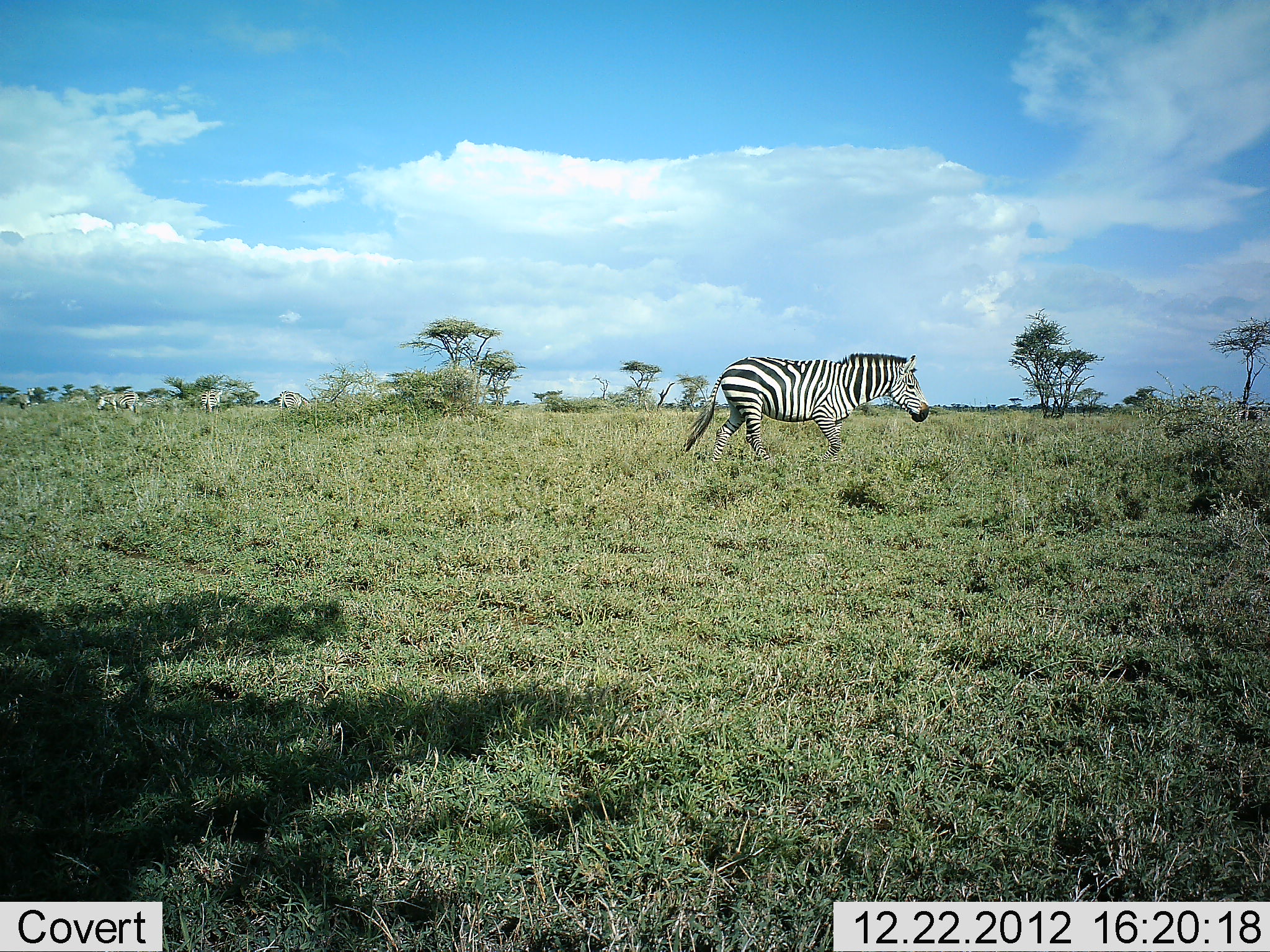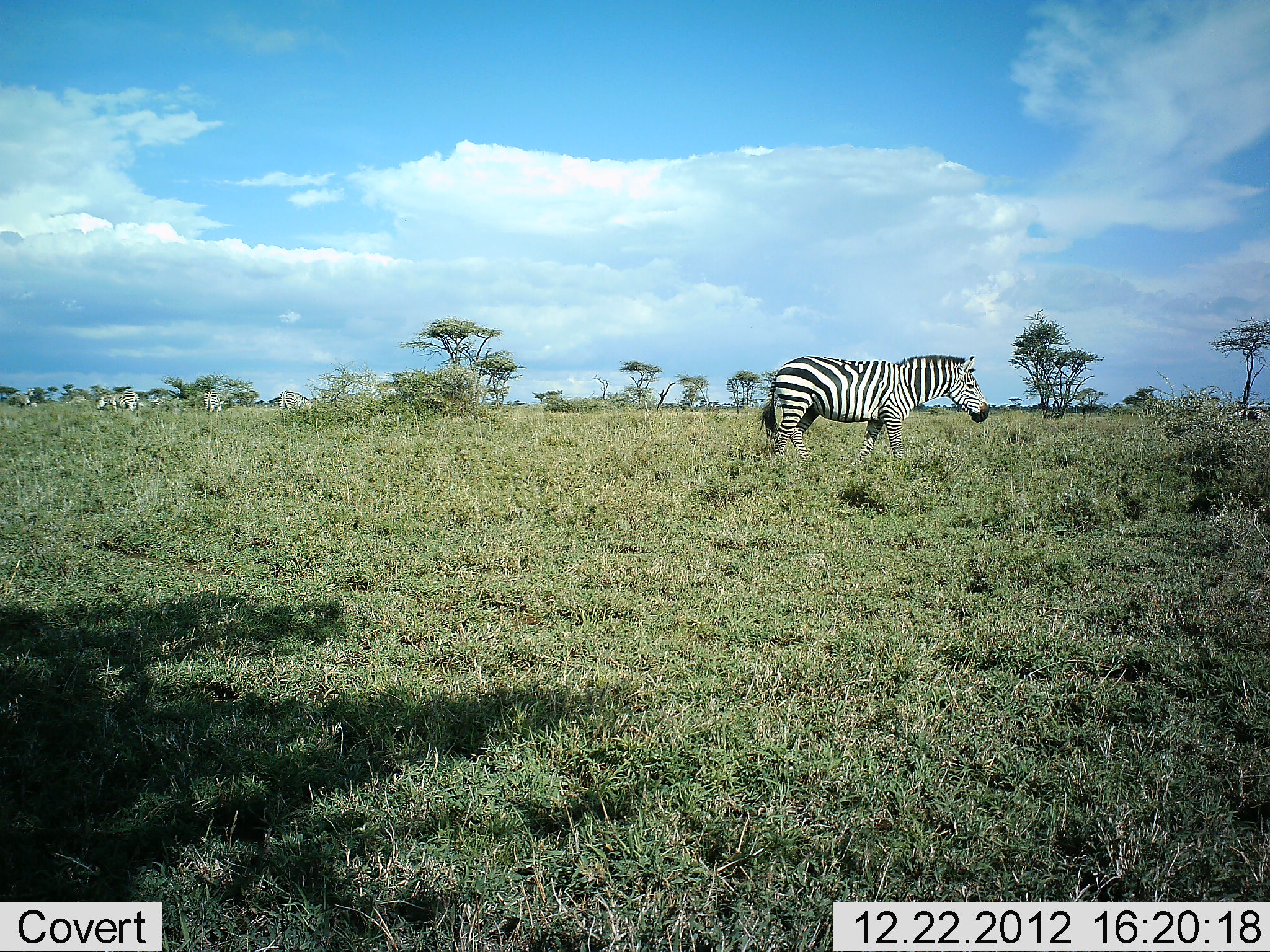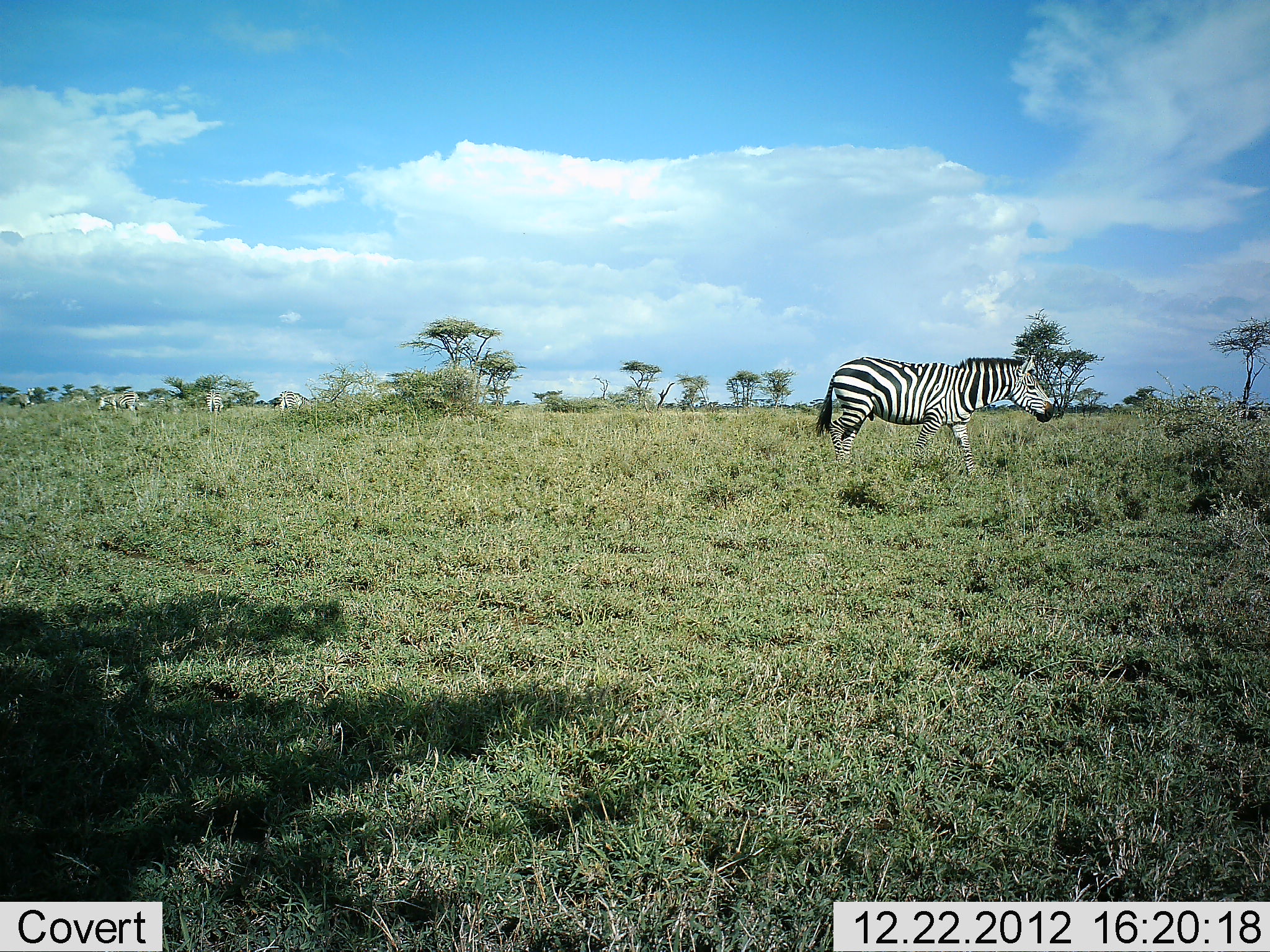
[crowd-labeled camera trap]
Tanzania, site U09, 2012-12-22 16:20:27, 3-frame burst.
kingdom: Animalia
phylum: Chordata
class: Mammalia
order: Perissodactyla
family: Equidae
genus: Equus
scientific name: Equus quagga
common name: plains zebra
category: zebra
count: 4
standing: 60%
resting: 0%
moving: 90%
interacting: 0%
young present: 0%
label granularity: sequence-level